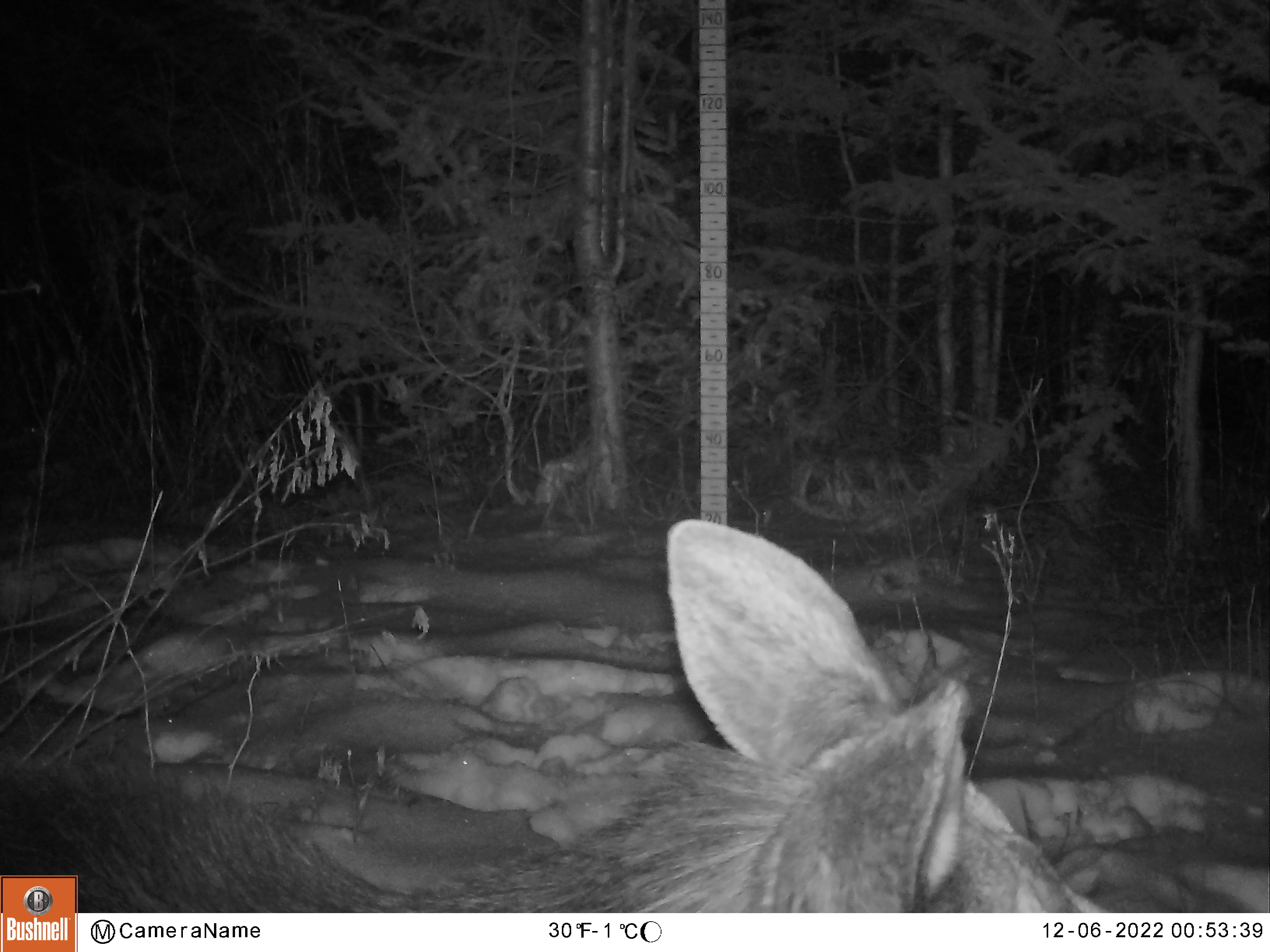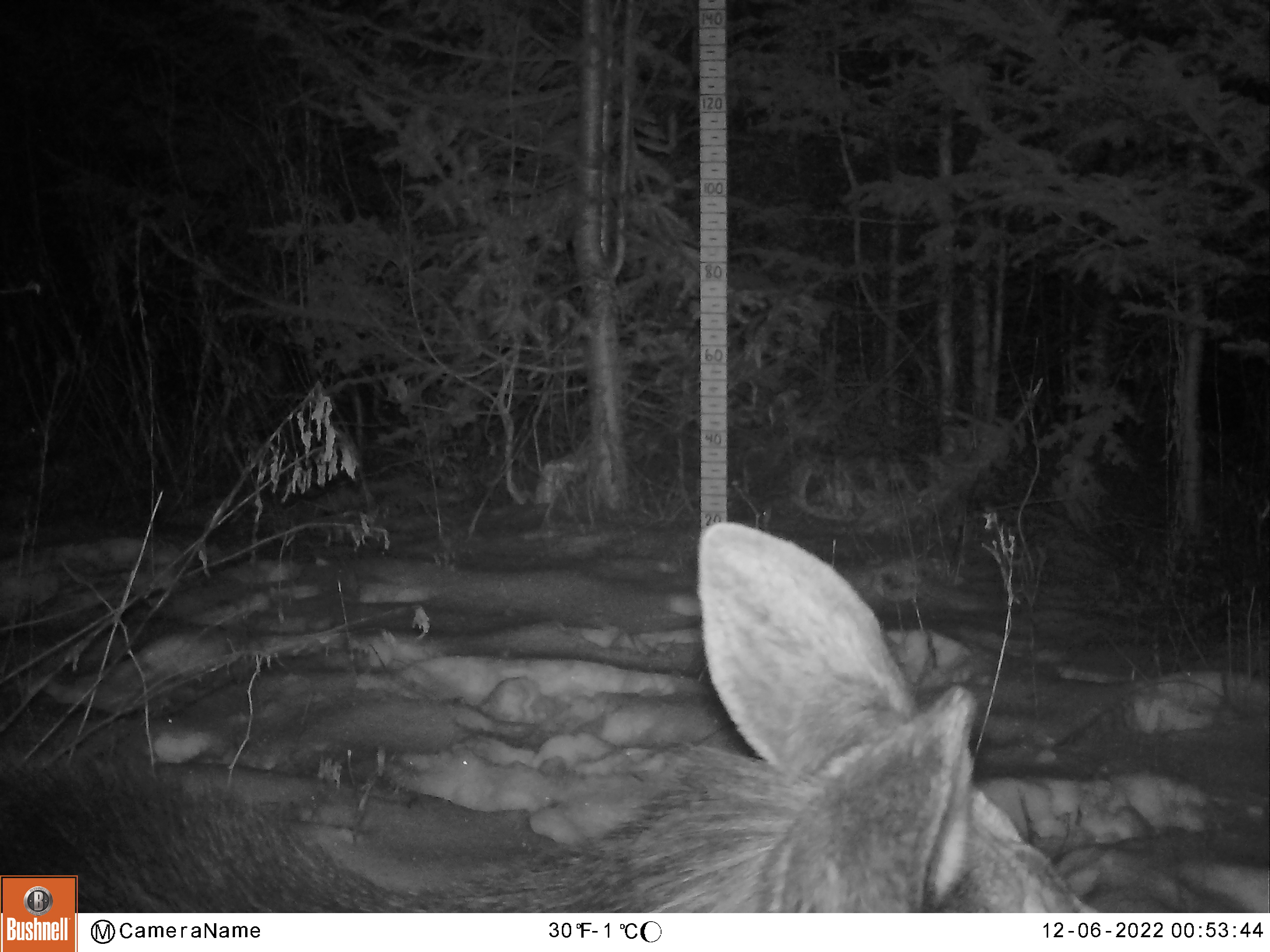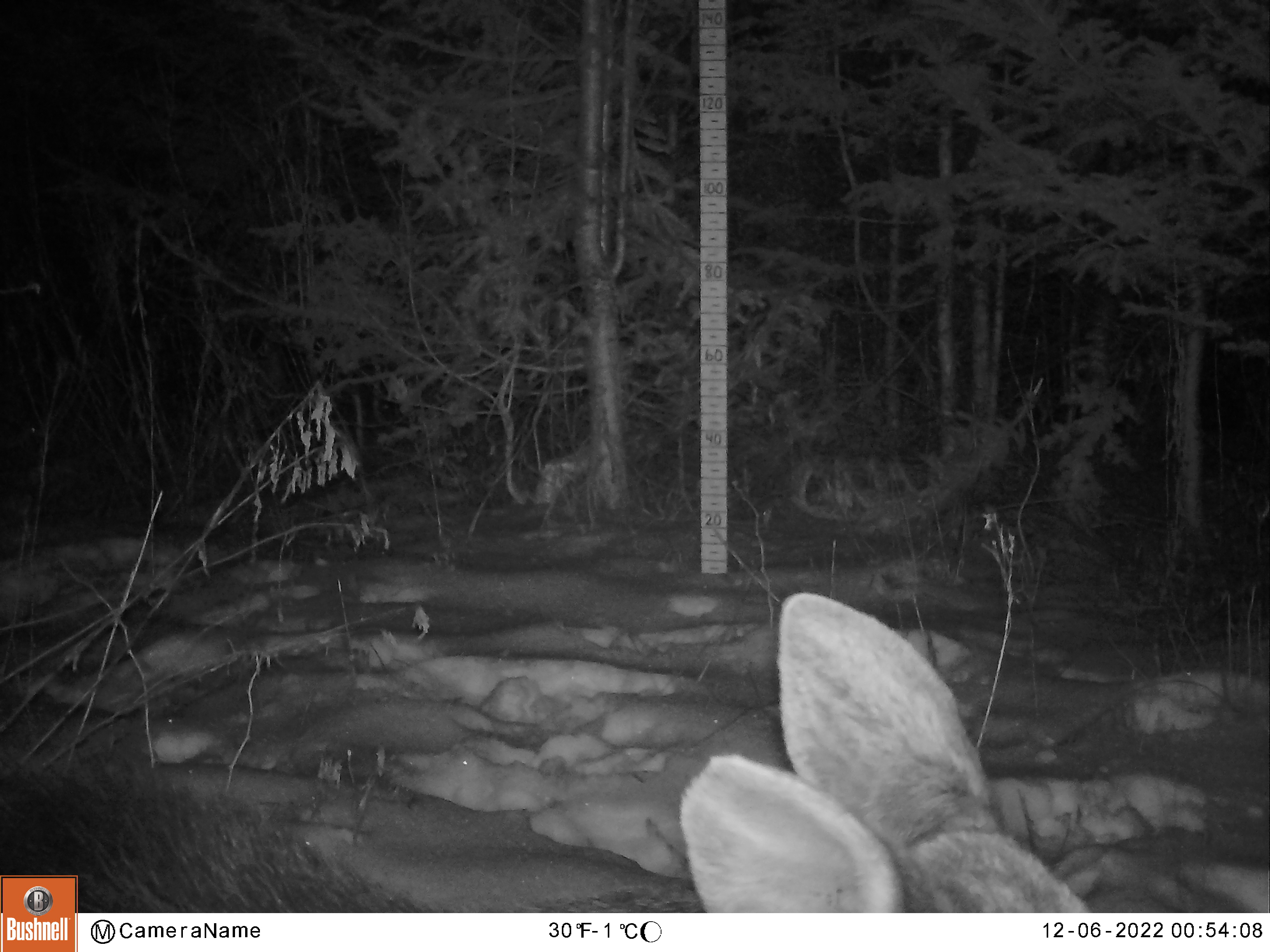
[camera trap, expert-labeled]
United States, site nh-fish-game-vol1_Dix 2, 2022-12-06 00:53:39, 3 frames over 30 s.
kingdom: Animalia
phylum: Chordata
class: Mammalia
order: Artiodactyla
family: Cervidae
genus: Alces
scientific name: Alces alces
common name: moose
Moose (Alces alces).